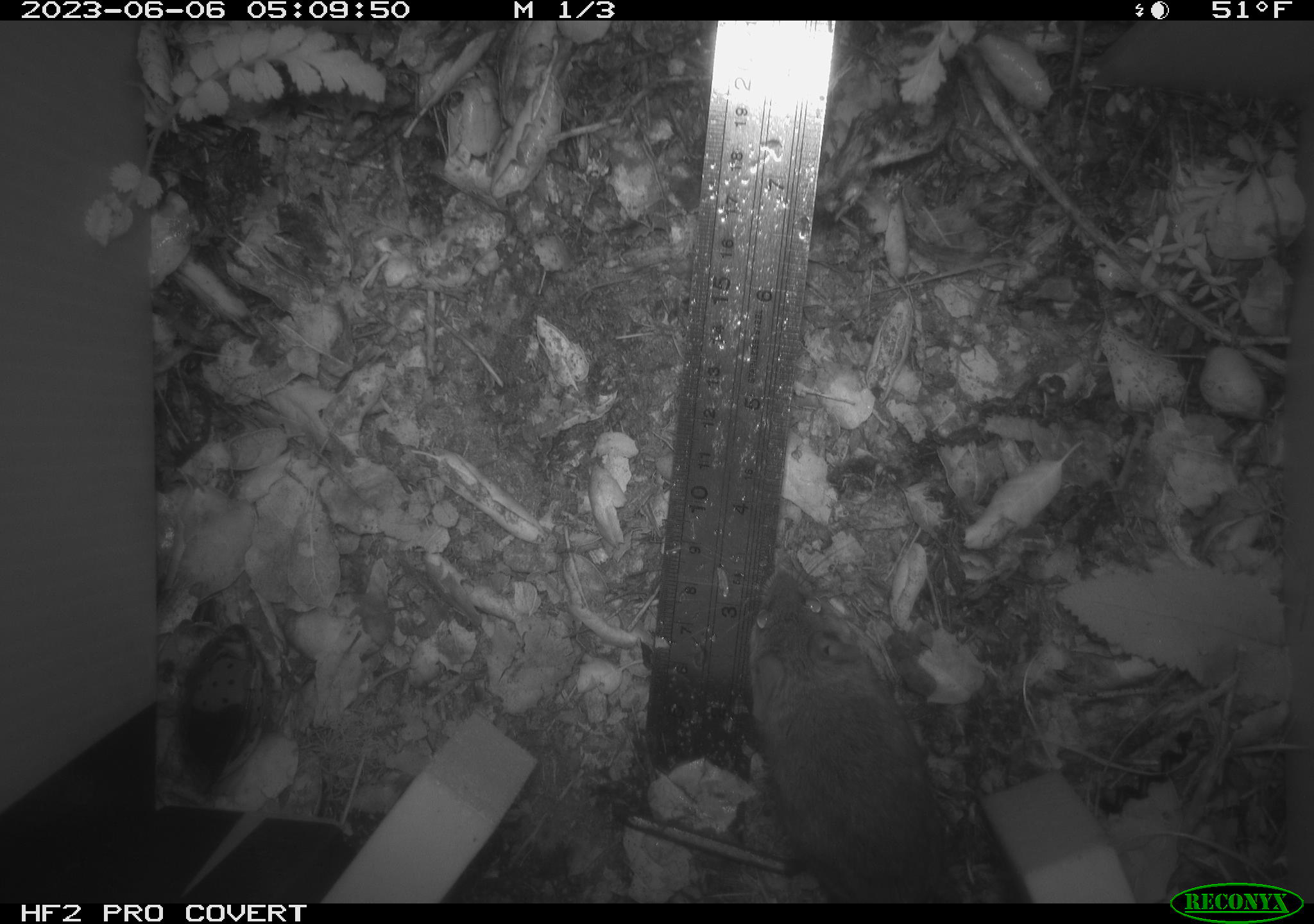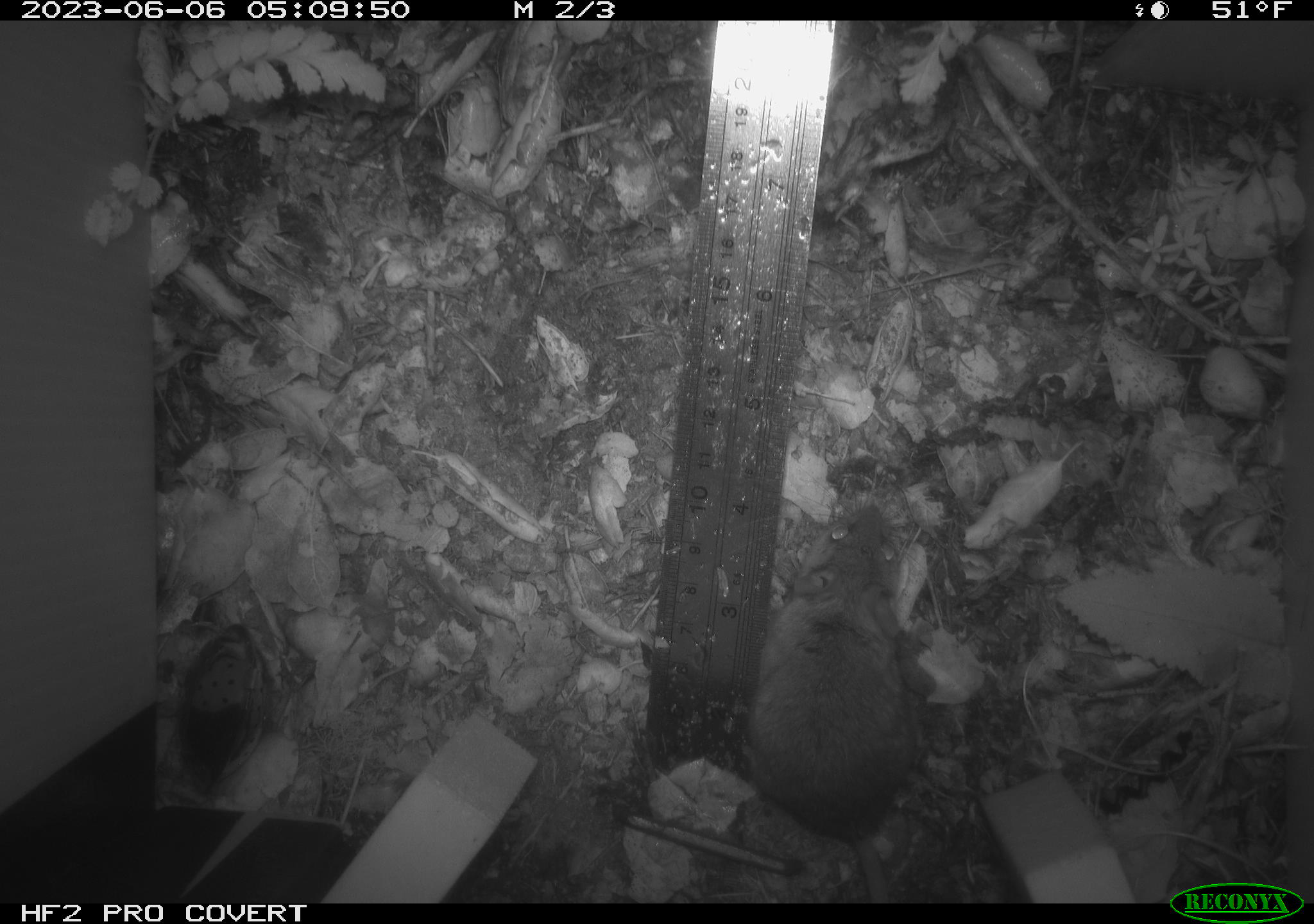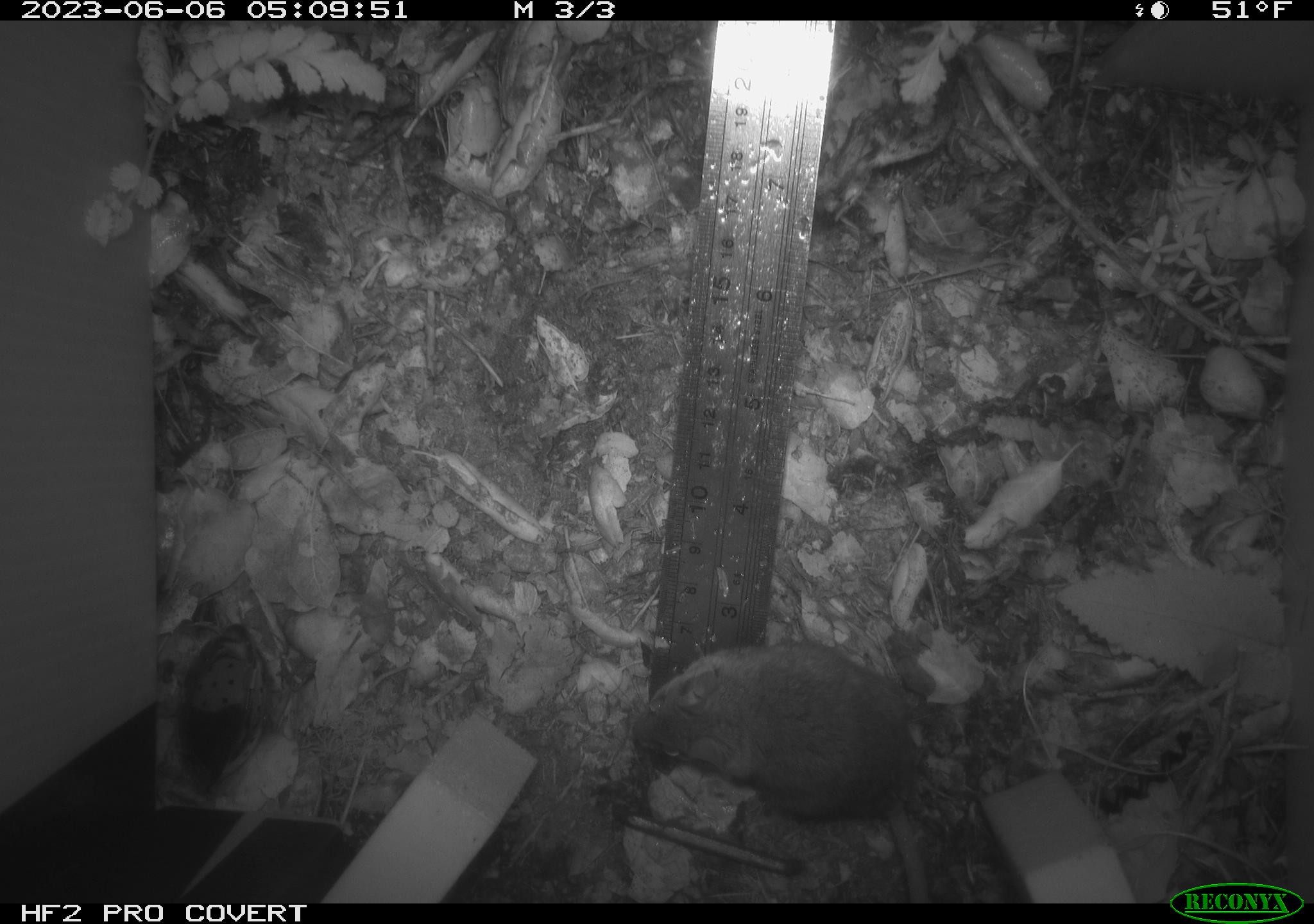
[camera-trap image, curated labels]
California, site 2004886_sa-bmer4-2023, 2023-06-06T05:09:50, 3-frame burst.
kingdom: Animalia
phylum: Chordata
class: Mammalia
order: Rodentia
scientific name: Rodentia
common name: mouse species